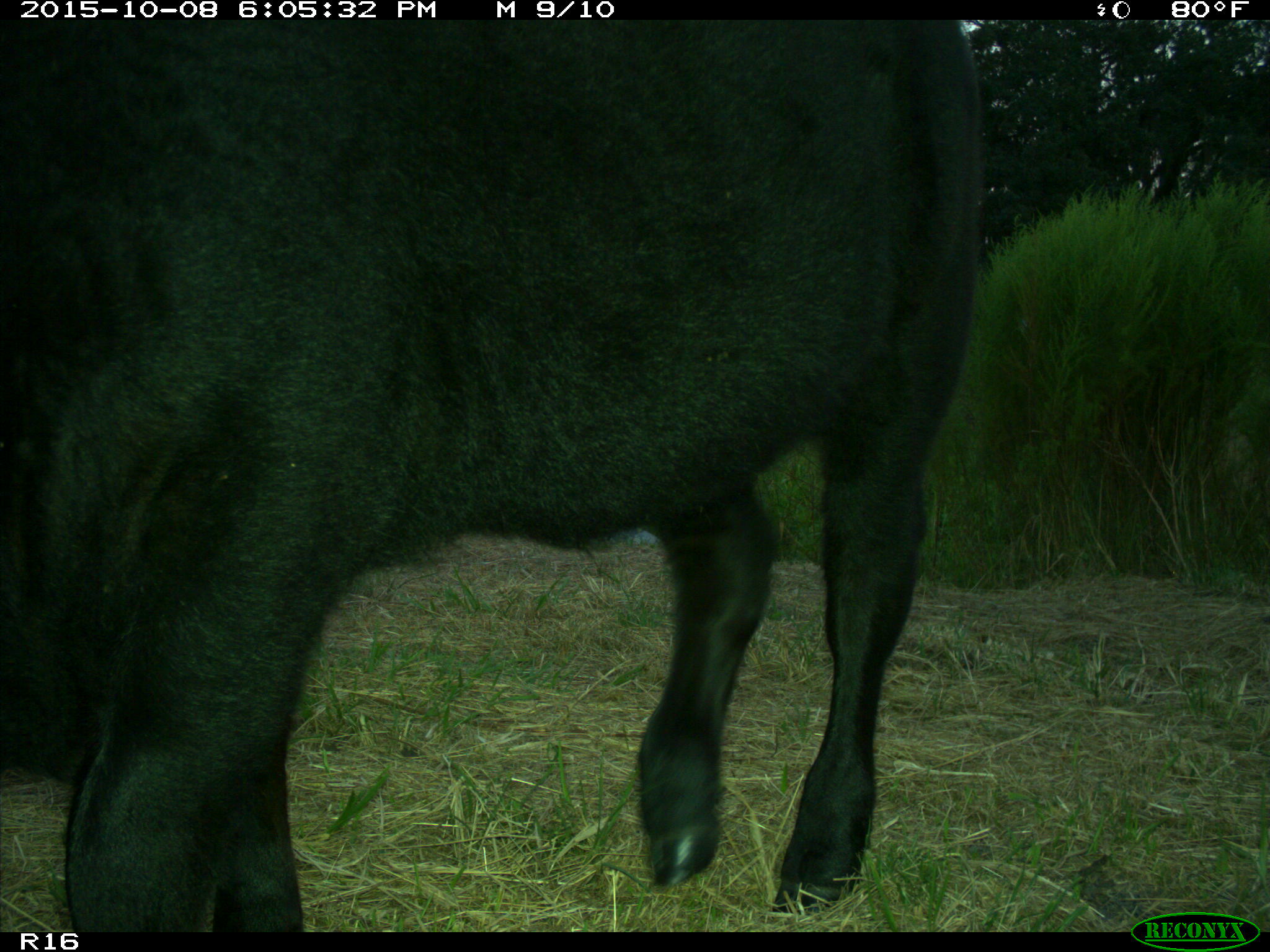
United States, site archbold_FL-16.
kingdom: Animalia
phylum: Chordata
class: Mammalia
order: Artiodactyla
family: Bovidae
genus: Bos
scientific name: Bos taurus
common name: domestic cow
Bos taurus (domestic cow).